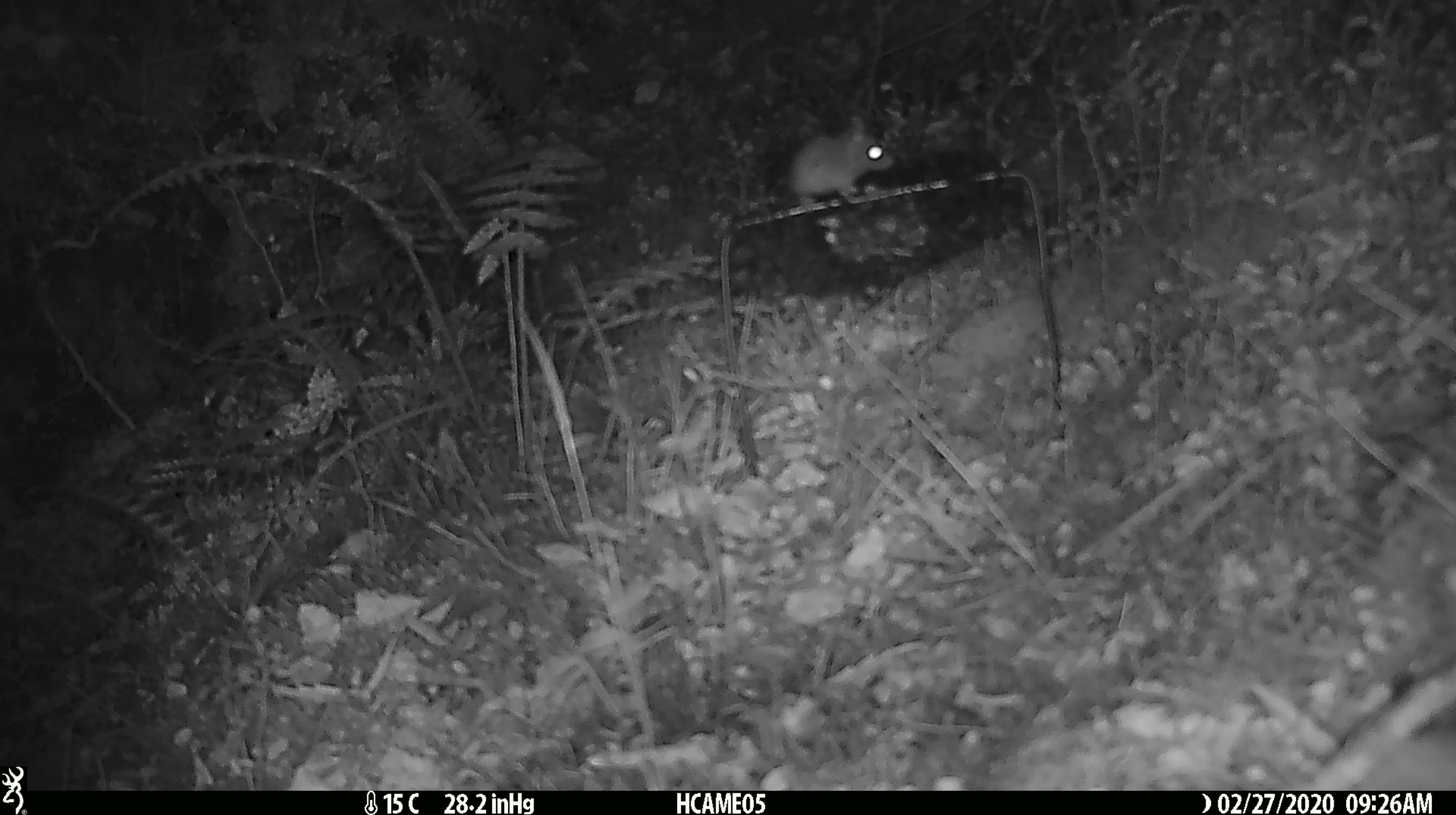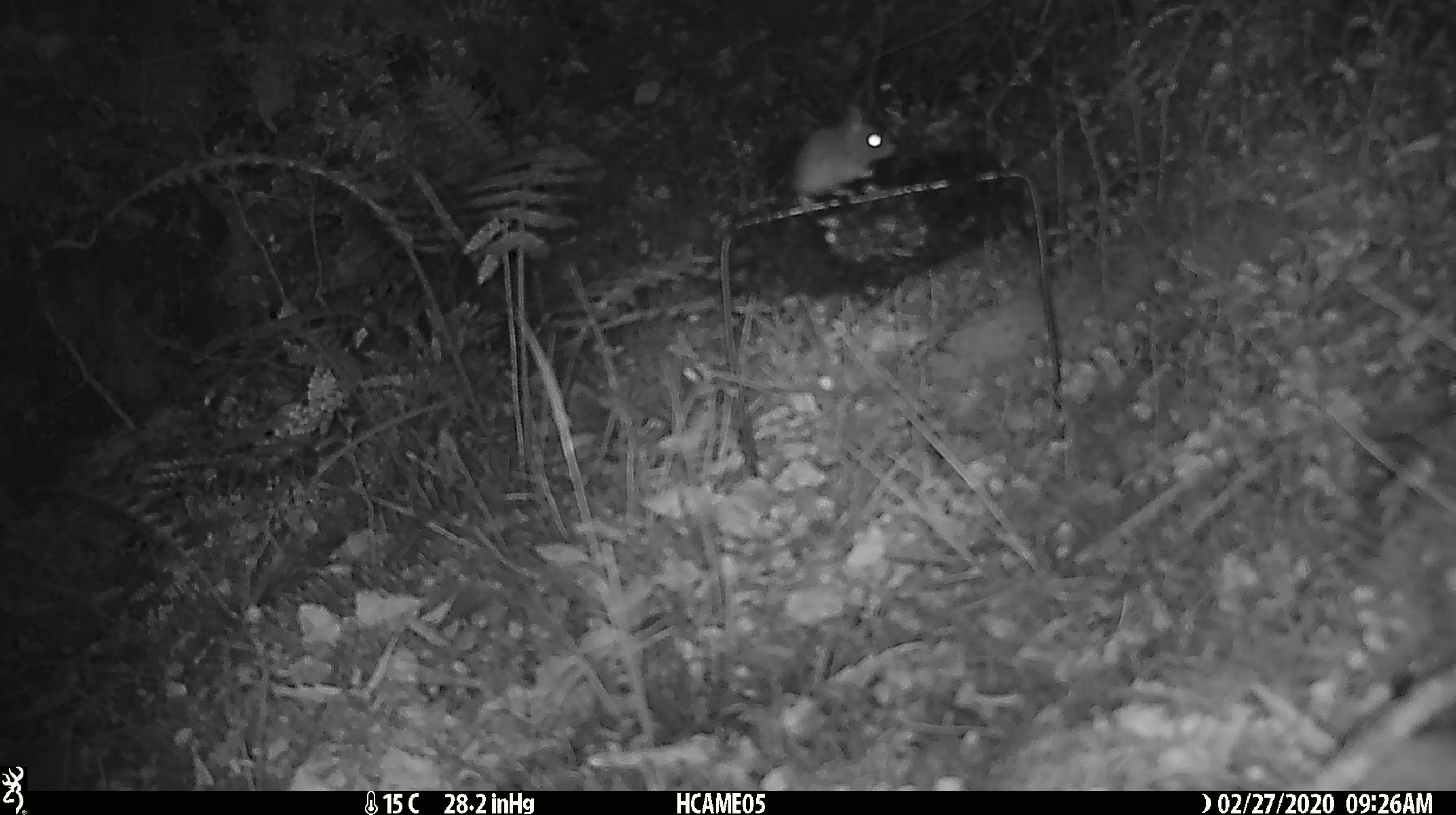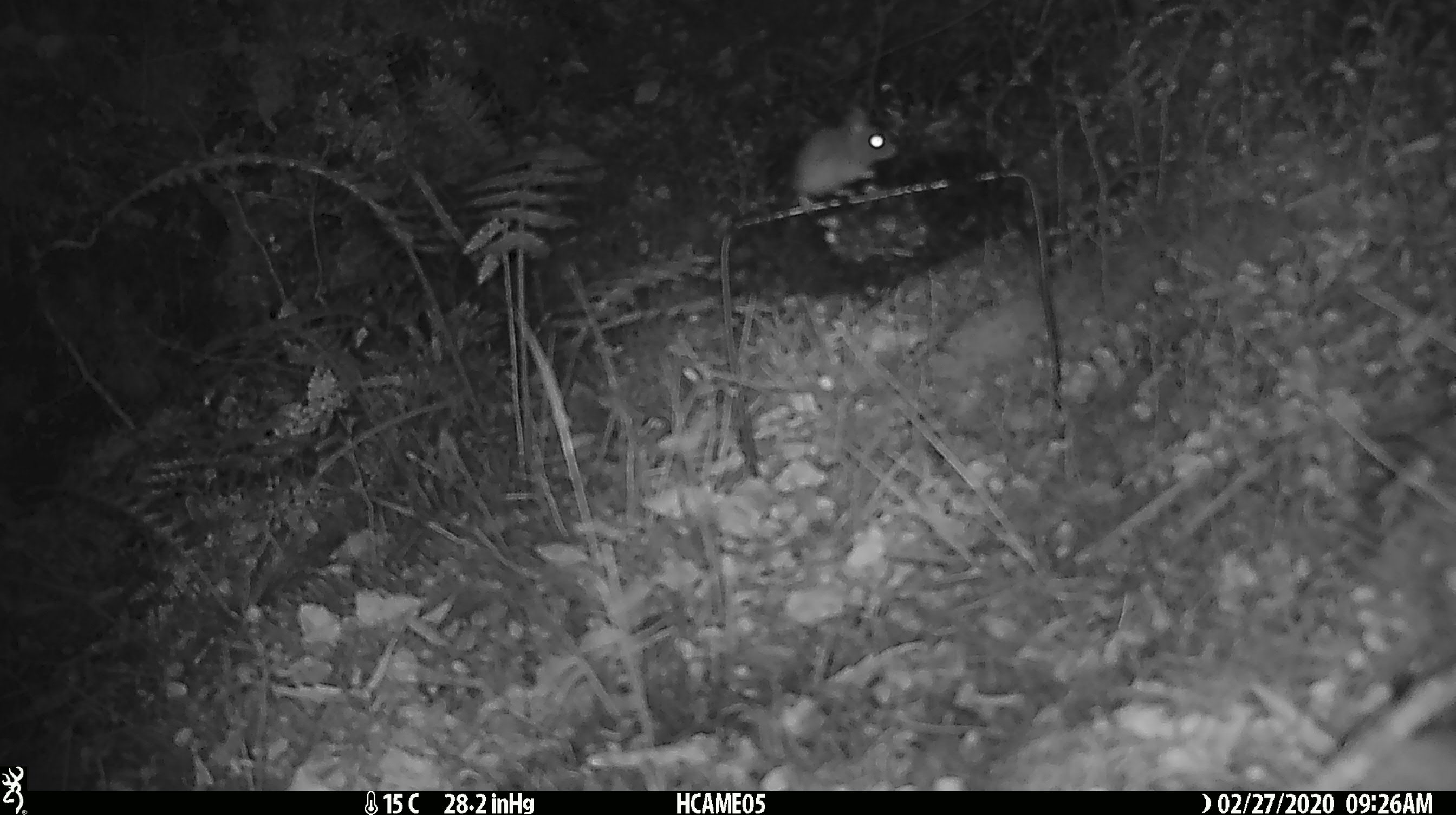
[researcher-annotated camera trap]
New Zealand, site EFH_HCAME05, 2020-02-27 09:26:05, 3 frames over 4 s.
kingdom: Animalia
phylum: Chordata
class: Mammalia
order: Rodentia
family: Muridae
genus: Mus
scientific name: Mus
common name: mouse